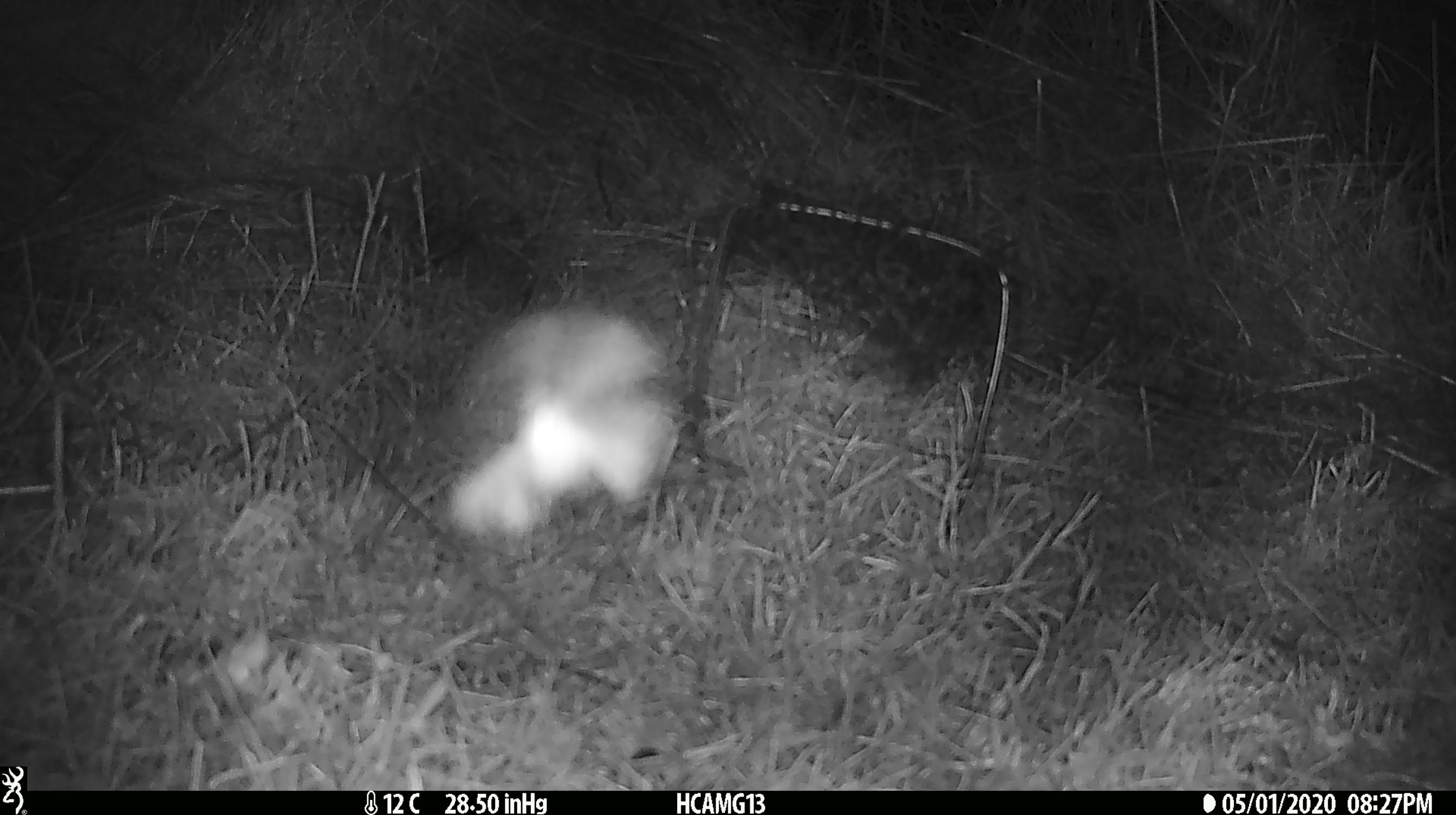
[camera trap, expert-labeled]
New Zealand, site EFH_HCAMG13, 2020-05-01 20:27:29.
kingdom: Animalia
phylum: Arthropoda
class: Insecta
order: Lepidoptera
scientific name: Lepidoptera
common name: moth